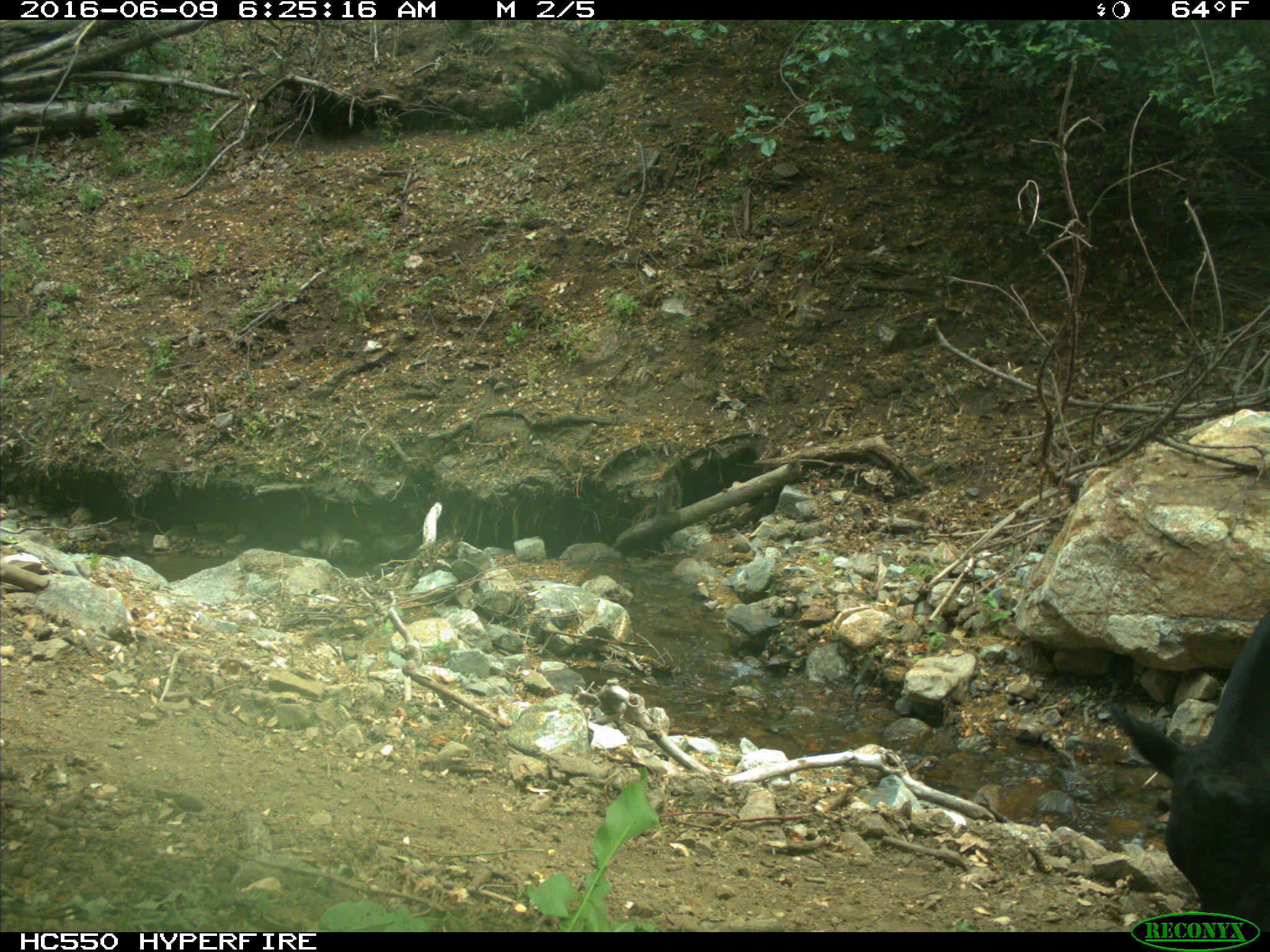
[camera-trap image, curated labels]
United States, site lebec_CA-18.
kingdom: Animalia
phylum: Chordata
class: Mammalia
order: Artiodactyla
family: Bovidae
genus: Bos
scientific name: Bos taurus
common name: domestic cow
Bos taurus (domestic cow).